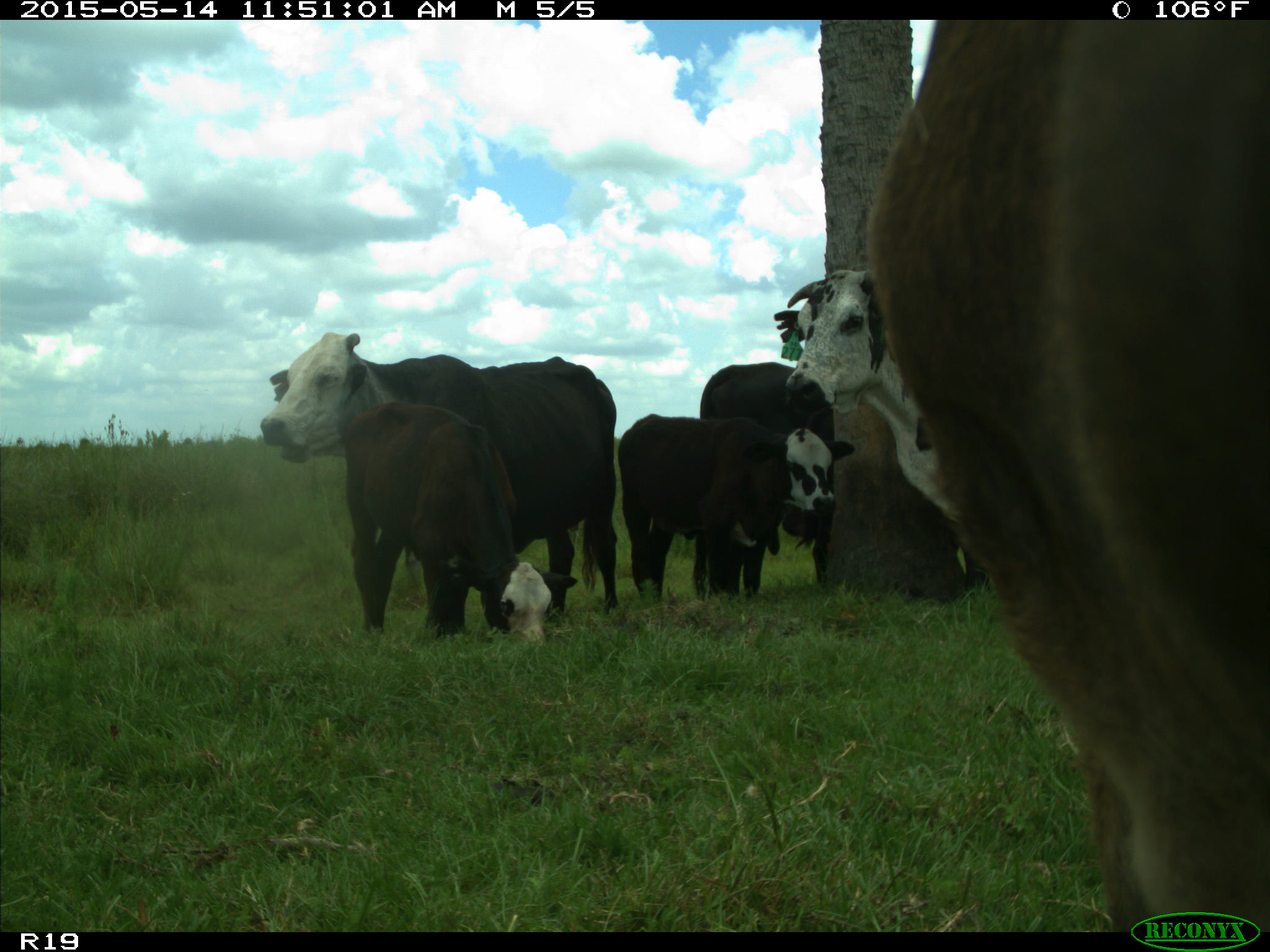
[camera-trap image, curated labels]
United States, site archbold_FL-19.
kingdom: Animalia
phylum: Chordata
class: Mammalia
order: Artiodactyla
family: Bovidae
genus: Bos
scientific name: Bos taurus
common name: domestic cow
Bos taurus (domestic cow).